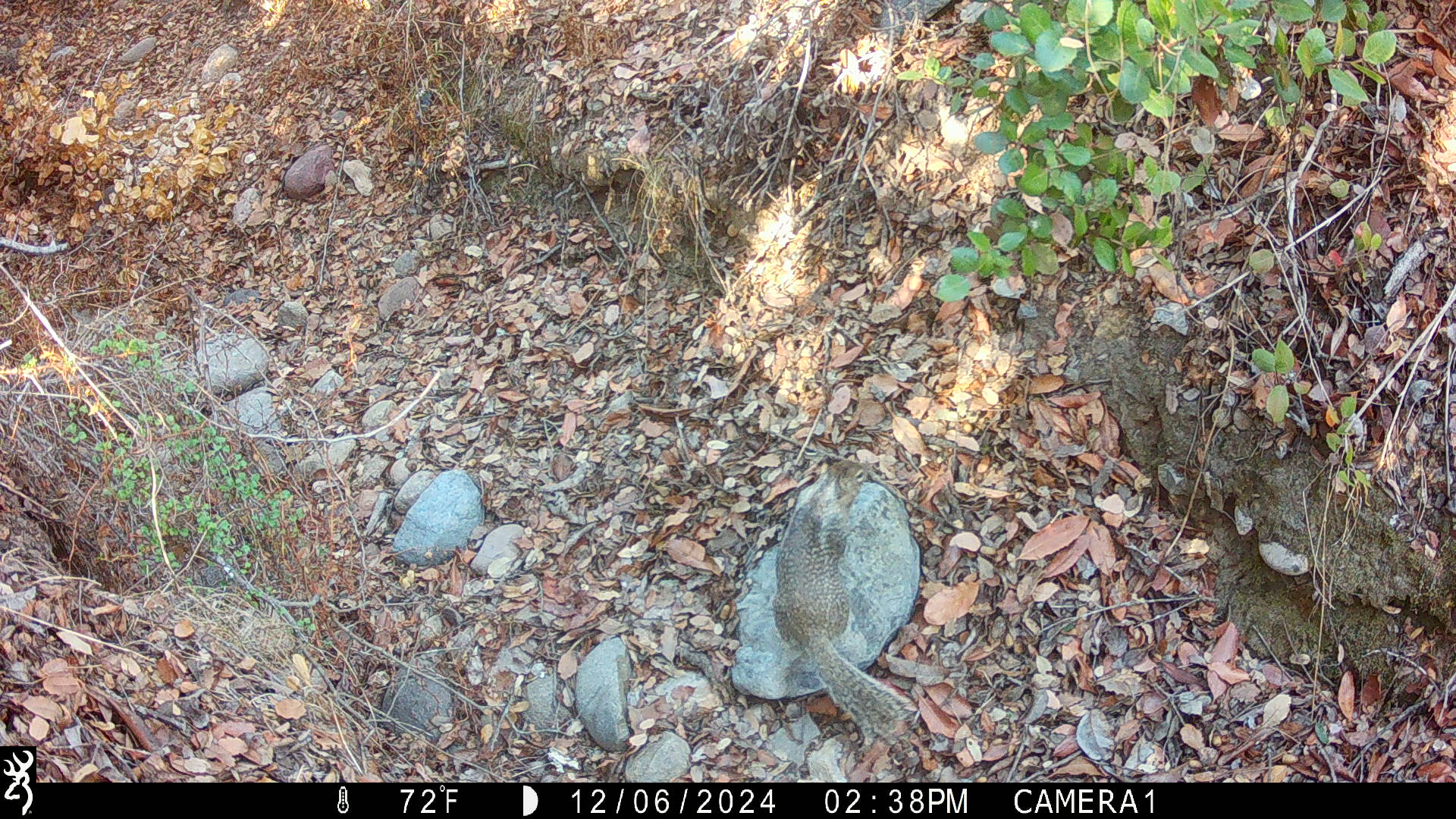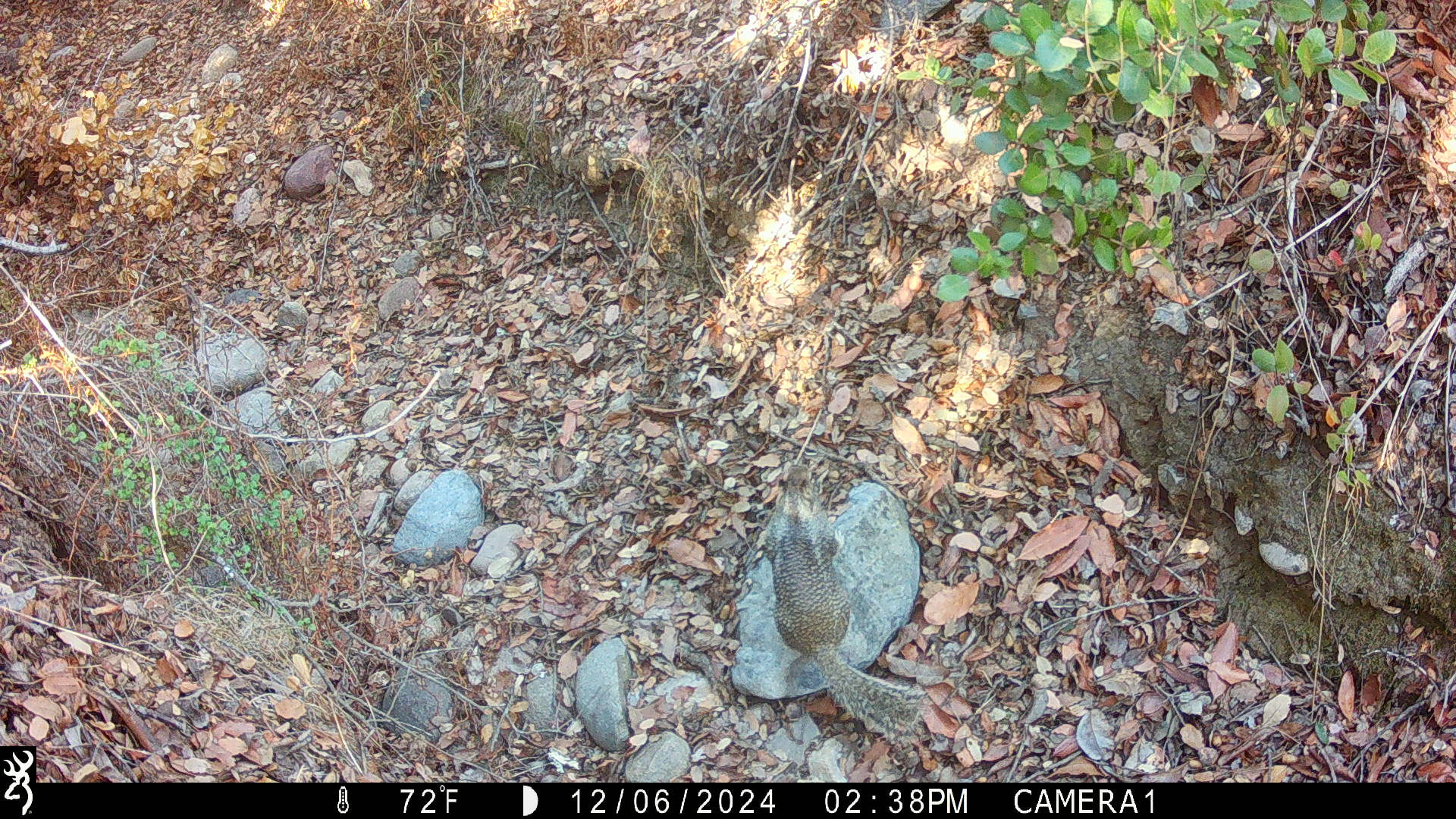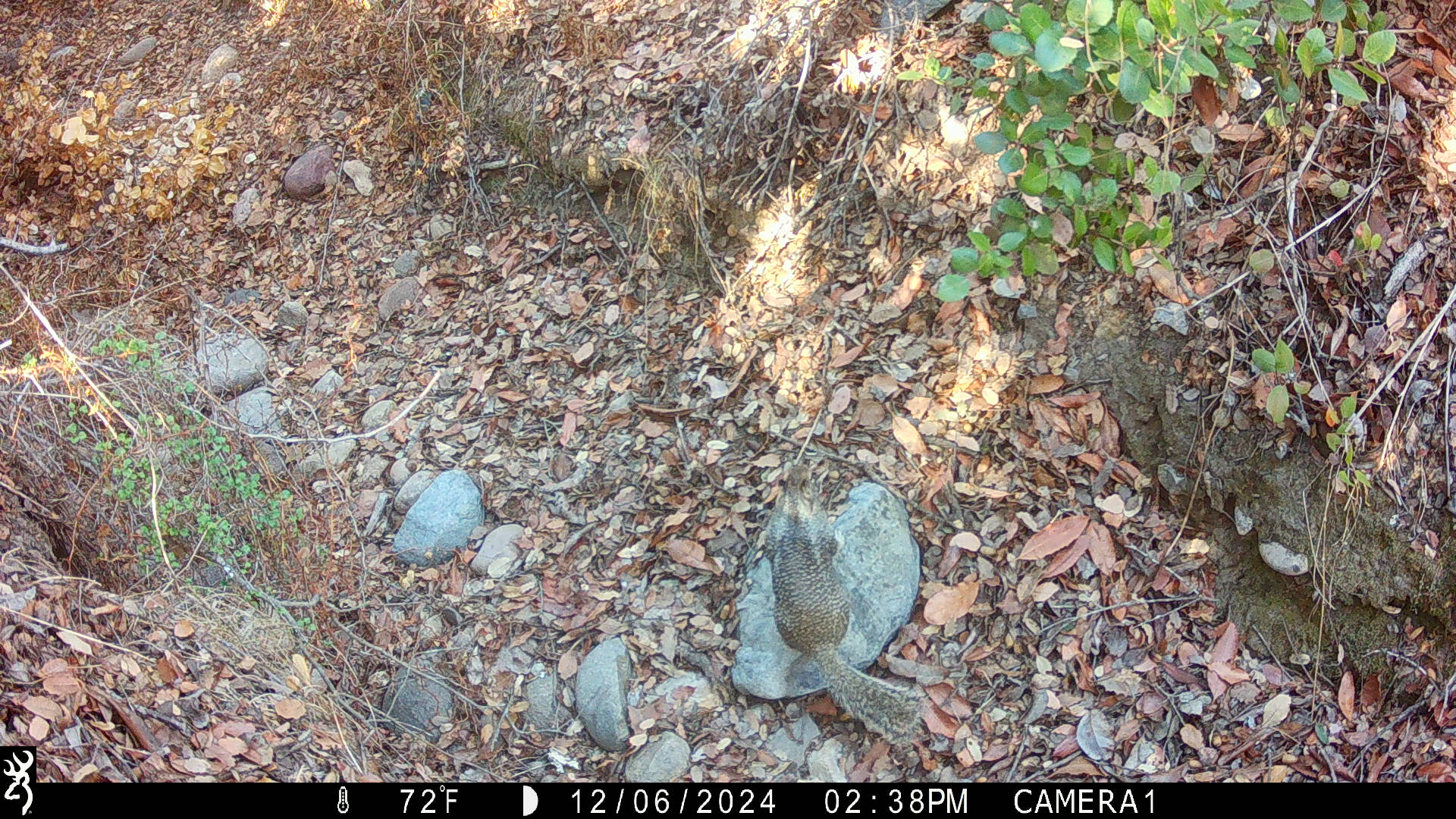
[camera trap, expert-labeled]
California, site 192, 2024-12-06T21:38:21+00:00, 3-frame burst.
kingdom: Animalia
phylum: Chordata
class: Mammalia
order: Rodentia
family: Sciuridae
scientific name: Sciuridae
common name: squirrel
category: unknown squirrel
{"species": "unknown squirrel (squirrel) (Sciuridae)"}